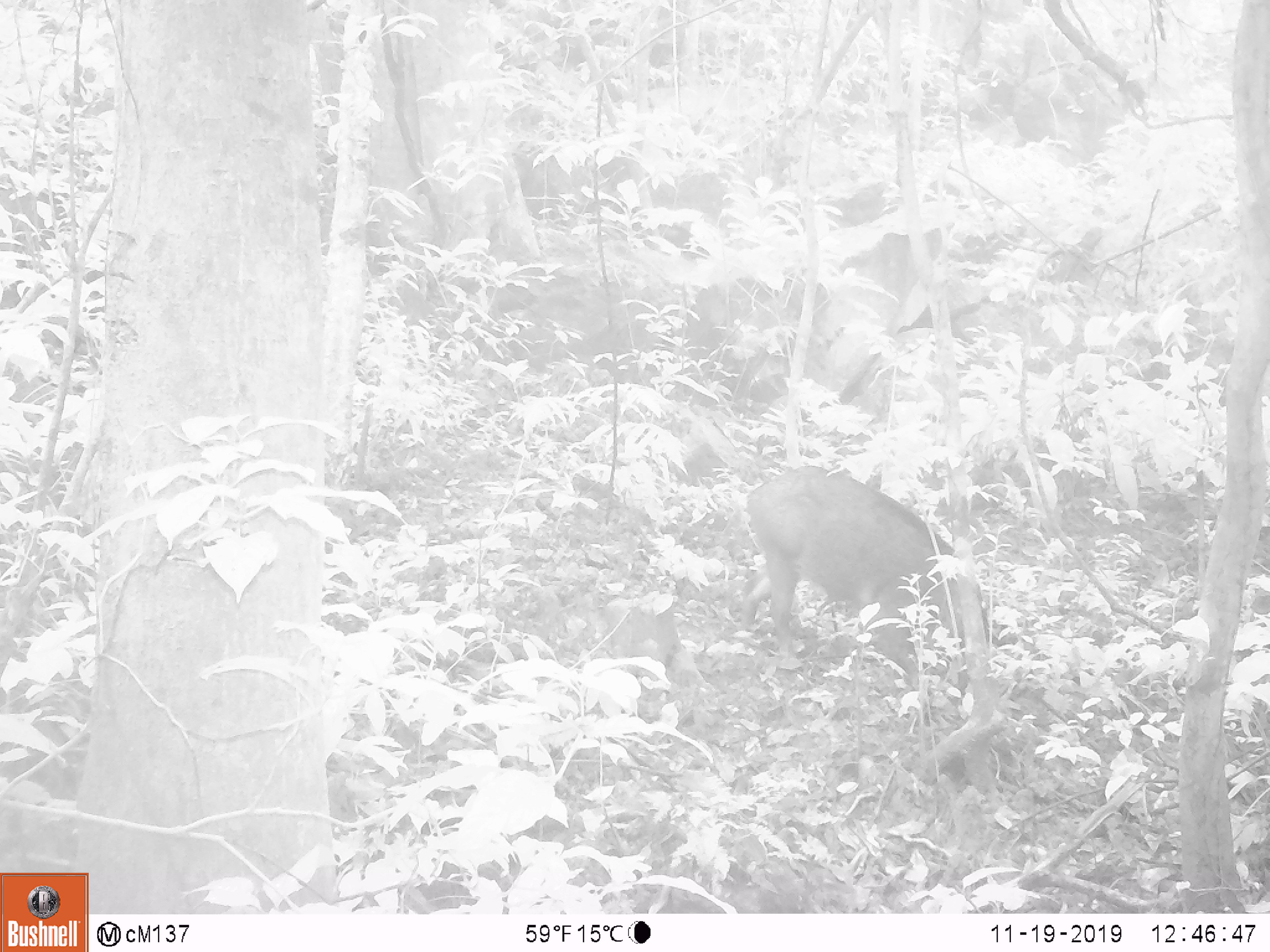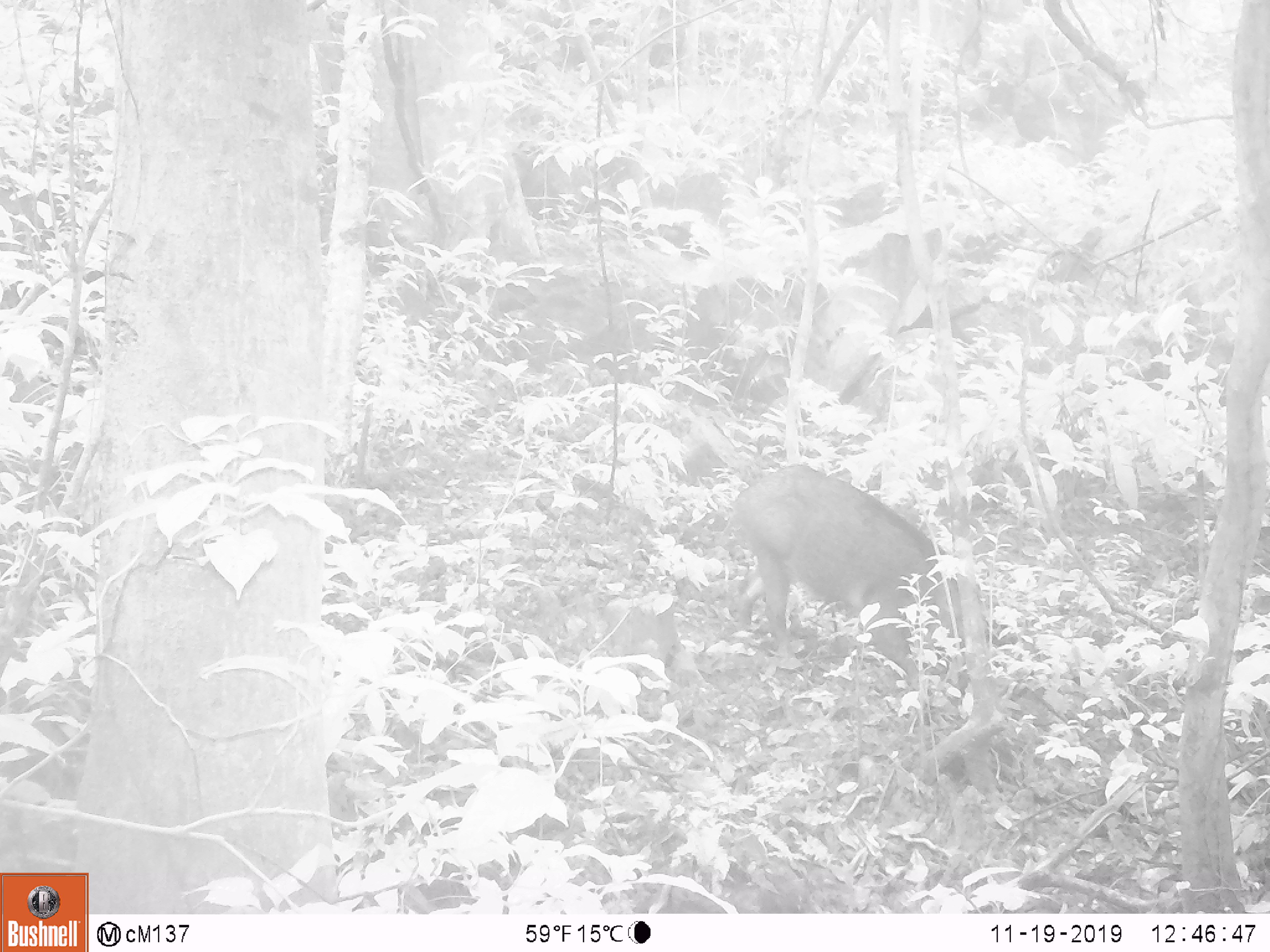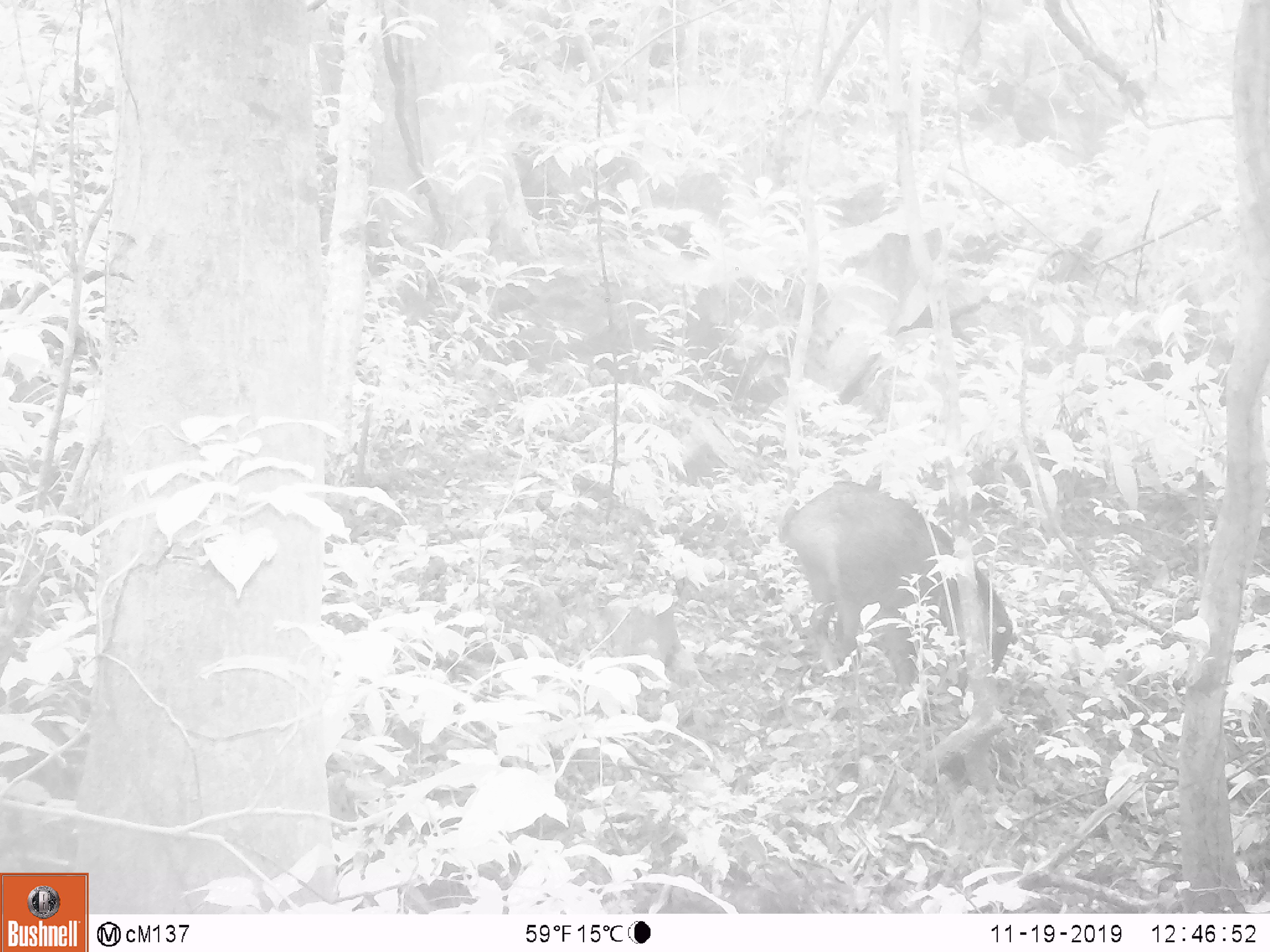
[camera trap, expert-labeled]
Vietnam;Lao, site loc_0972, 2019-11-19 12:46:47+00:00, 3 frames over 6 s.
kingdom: Animalia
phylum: Chordata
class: Mammalia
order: Artiodactyla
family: Suidae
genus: Sus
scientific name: Sus scrofa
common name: eurasian wild pig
Eurasian wild pig (Sus scrofa). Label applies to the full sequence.